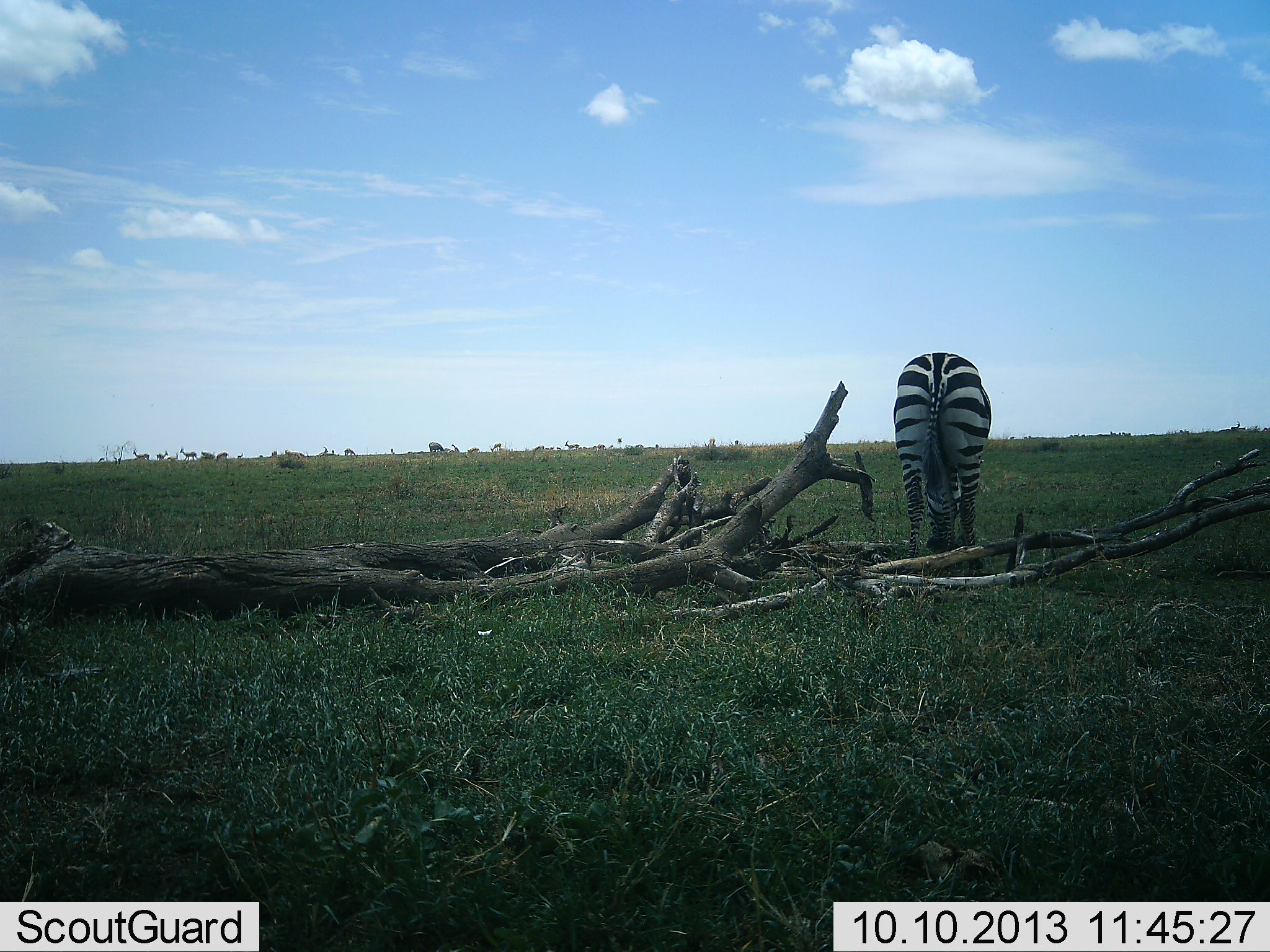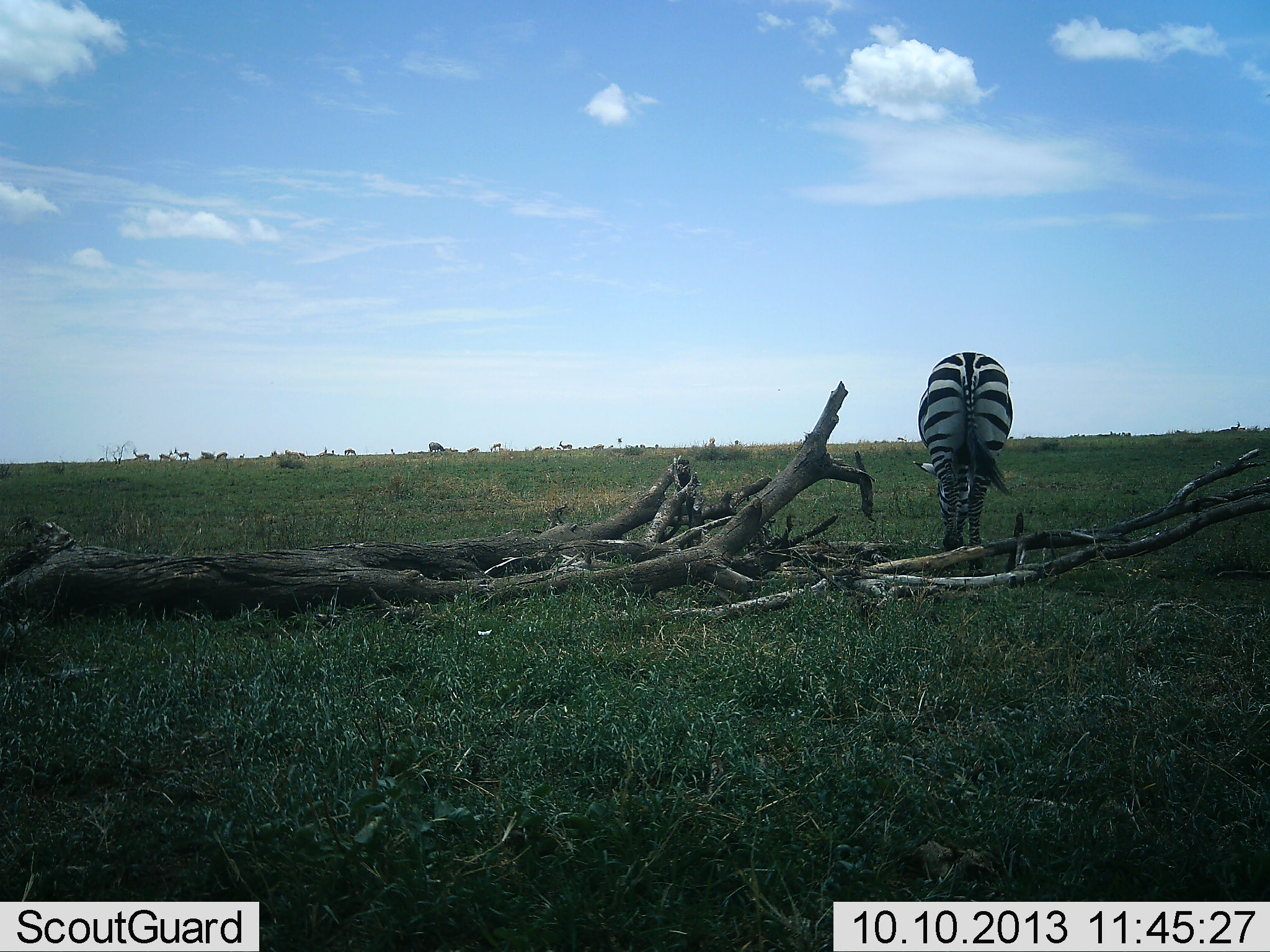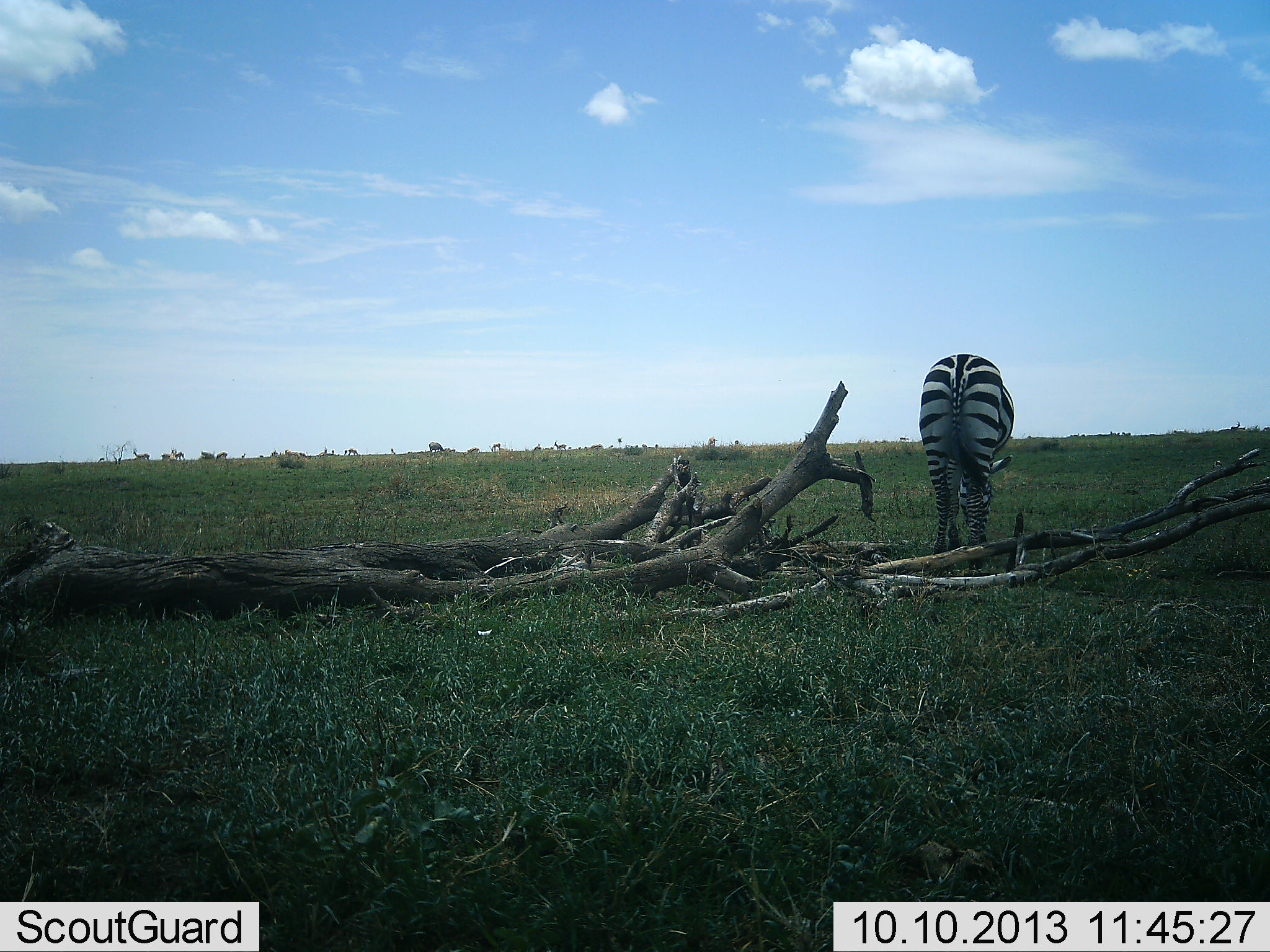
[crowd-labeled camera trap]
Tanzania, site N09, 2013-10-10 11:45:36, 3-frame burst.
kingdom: Animalia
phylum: Chordata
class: Mammalia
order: Perissodactyla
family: Equidae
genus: Equus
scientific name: Equus quagga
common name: plains zebra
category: zebra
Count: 1.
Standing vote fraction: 37%.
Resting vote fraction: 0%.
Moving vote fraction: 9%.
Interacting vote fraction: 2%.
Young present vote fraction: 0%.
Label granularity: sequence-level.